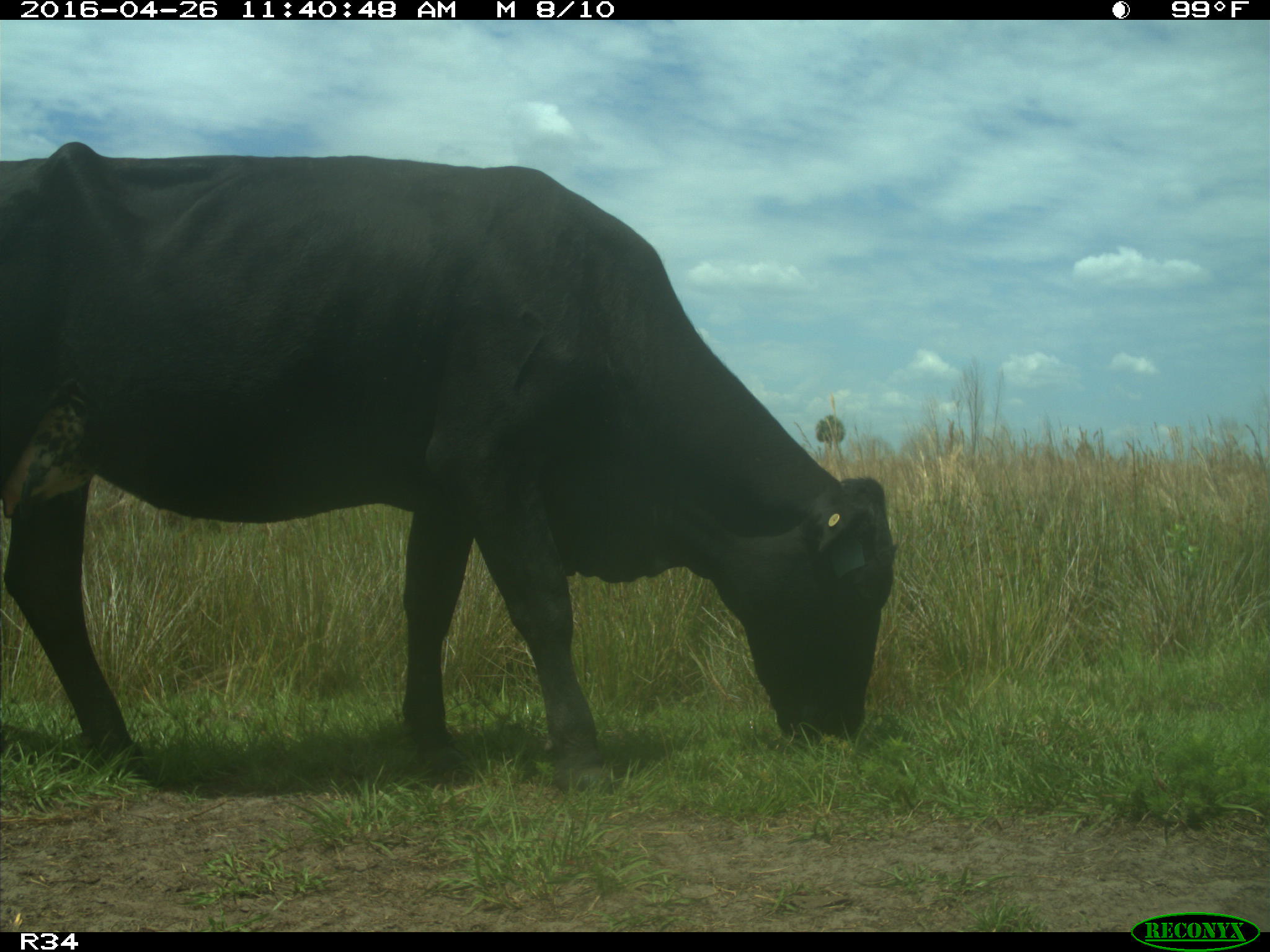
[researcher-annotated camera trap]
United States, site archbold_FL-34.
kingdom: Animalia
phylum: Chordata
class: Mammalia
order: Artiodactyla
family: Bovidae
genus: Bos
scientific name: Bos taurus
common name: domestic cow